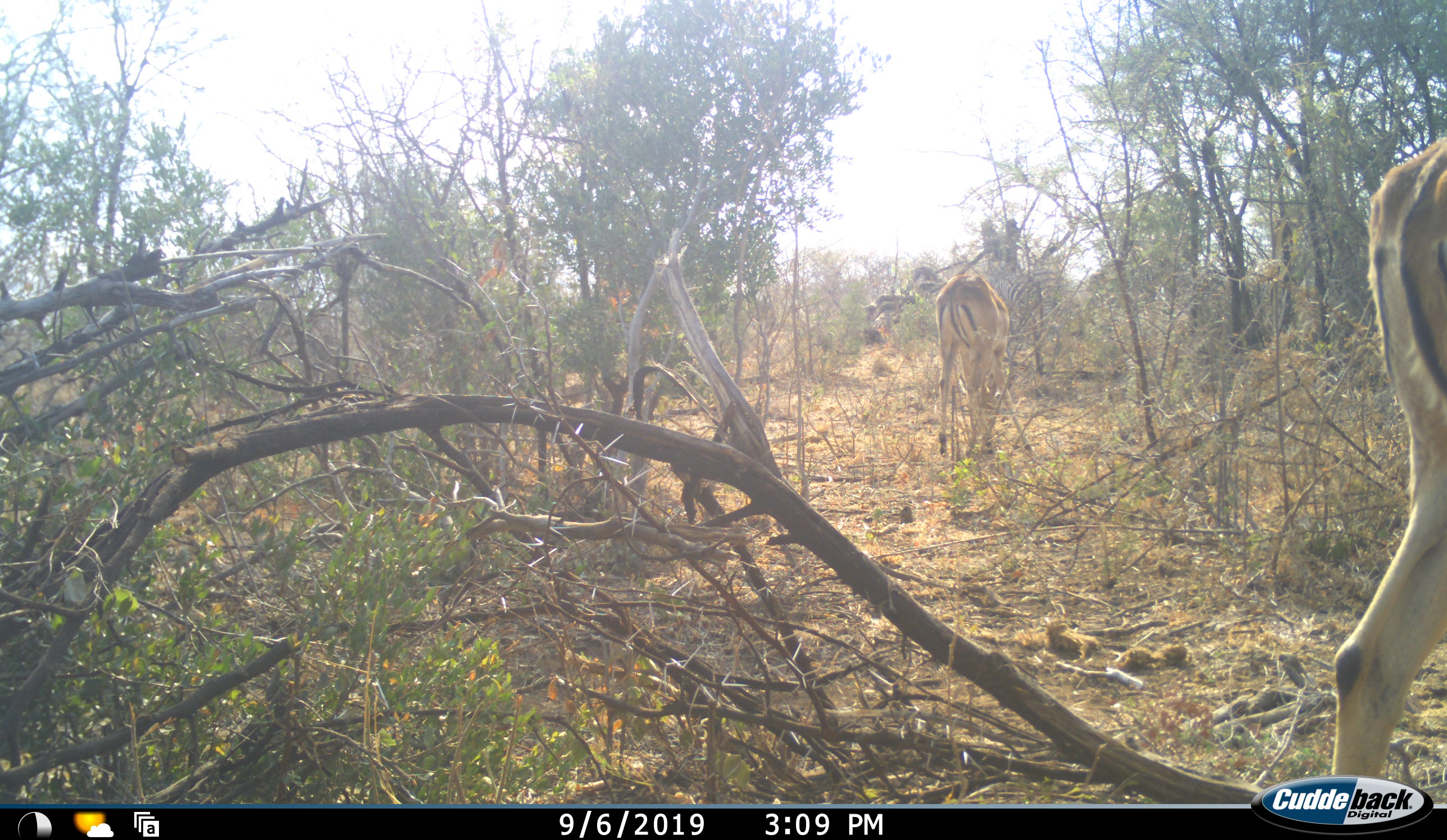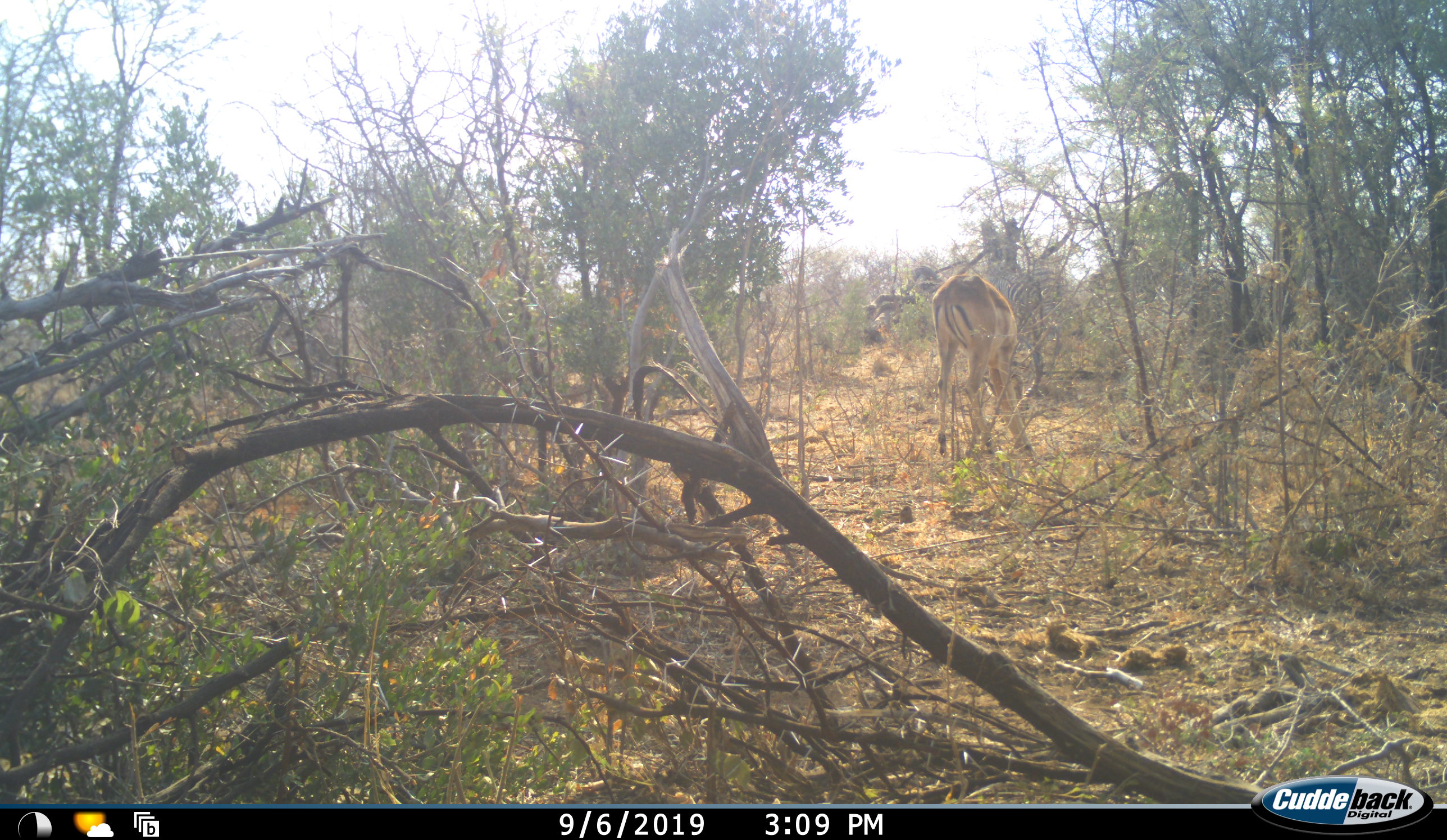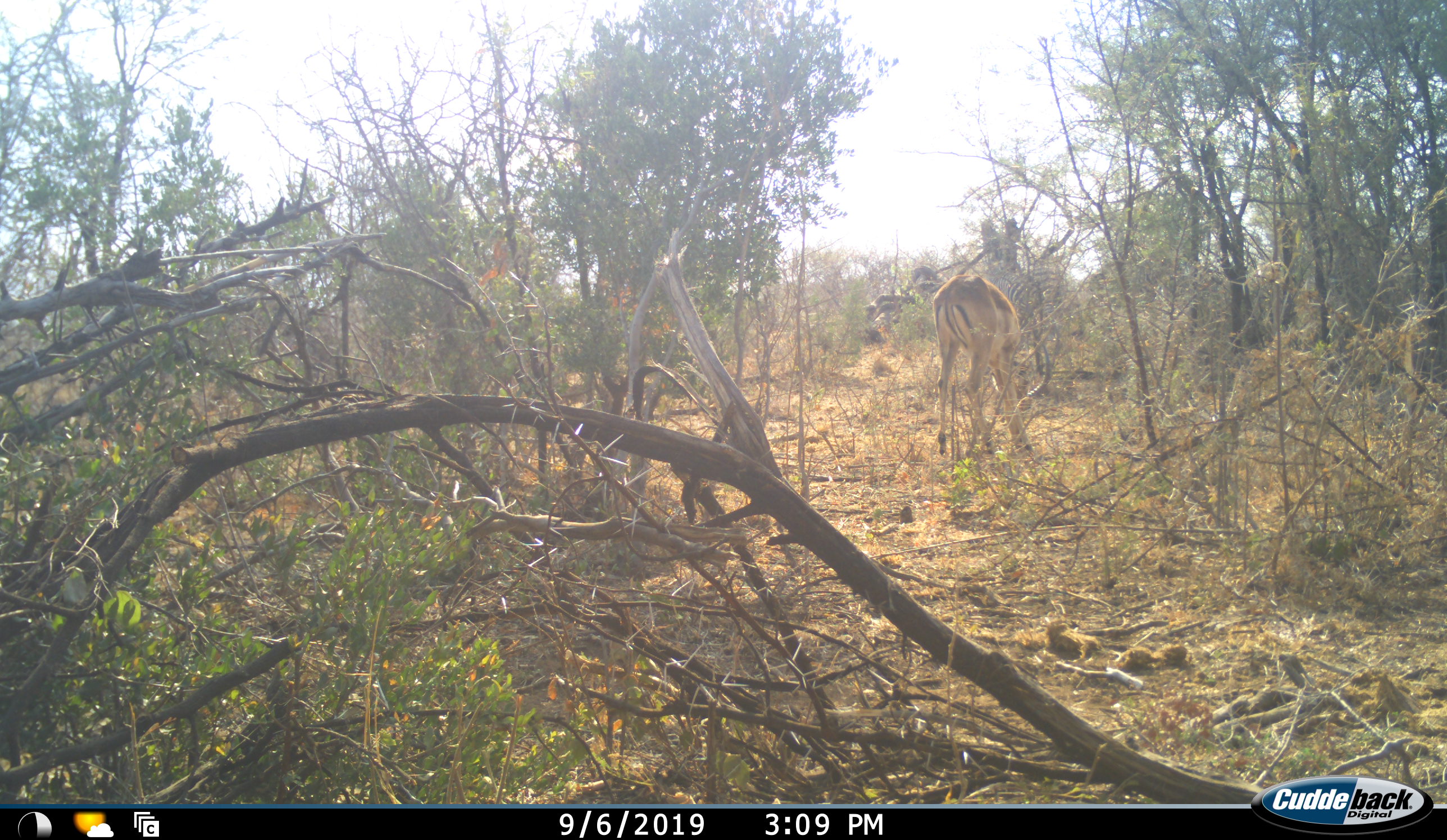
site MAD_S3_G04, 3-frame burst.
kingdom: Animalia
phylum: Chordata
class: Mammalia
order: Artiodactyla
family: Bovidae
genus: Aepyceros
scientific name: Aepyceros melampus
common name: impala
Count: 2.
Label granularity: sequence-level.